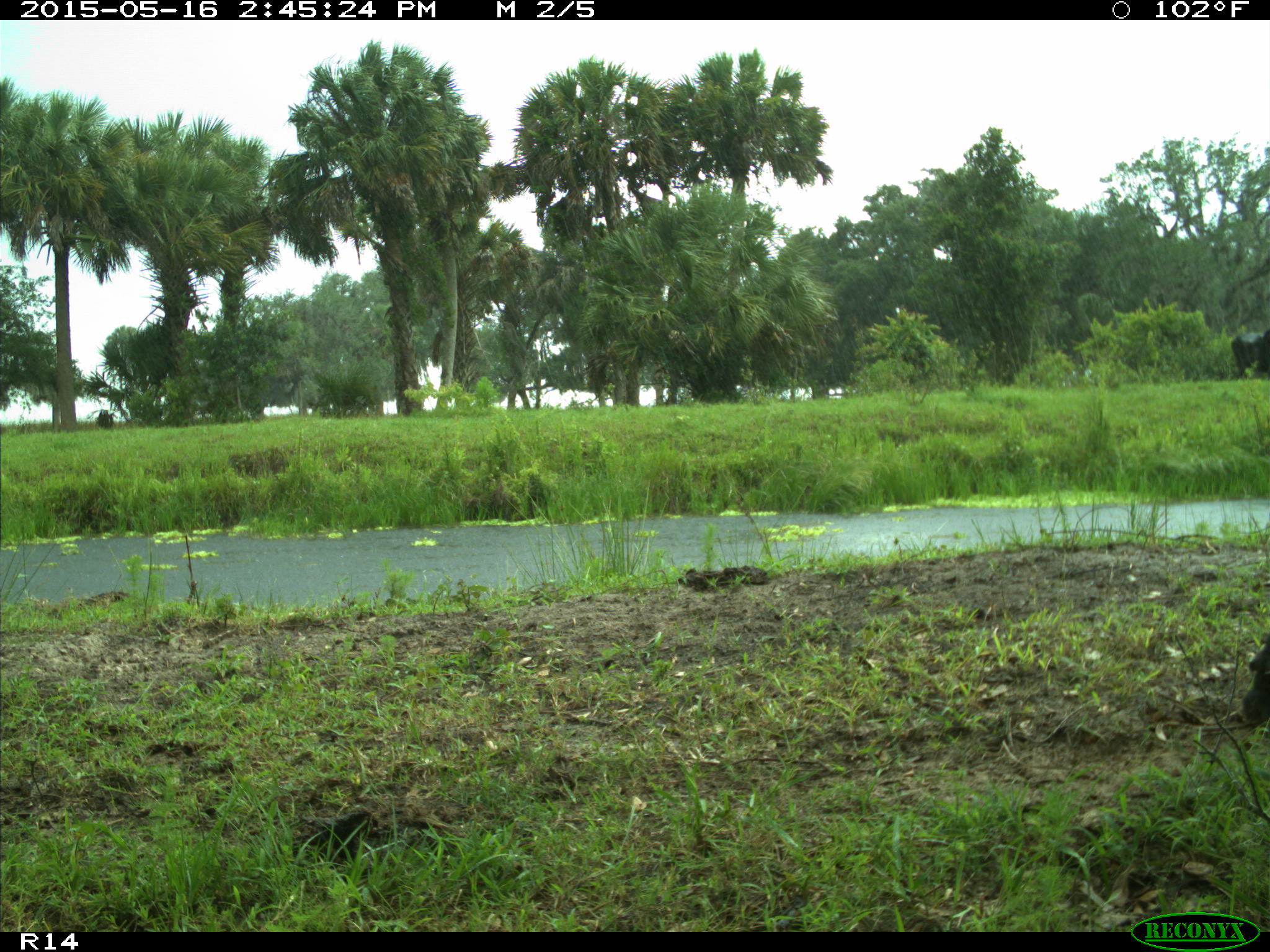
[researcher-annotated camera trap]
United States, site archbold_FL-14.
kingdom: Animalia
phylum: Chordata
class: Mammalia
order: Artiodactyla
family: Bovidae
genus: Bos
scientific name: Bos taurus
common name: domestic cow